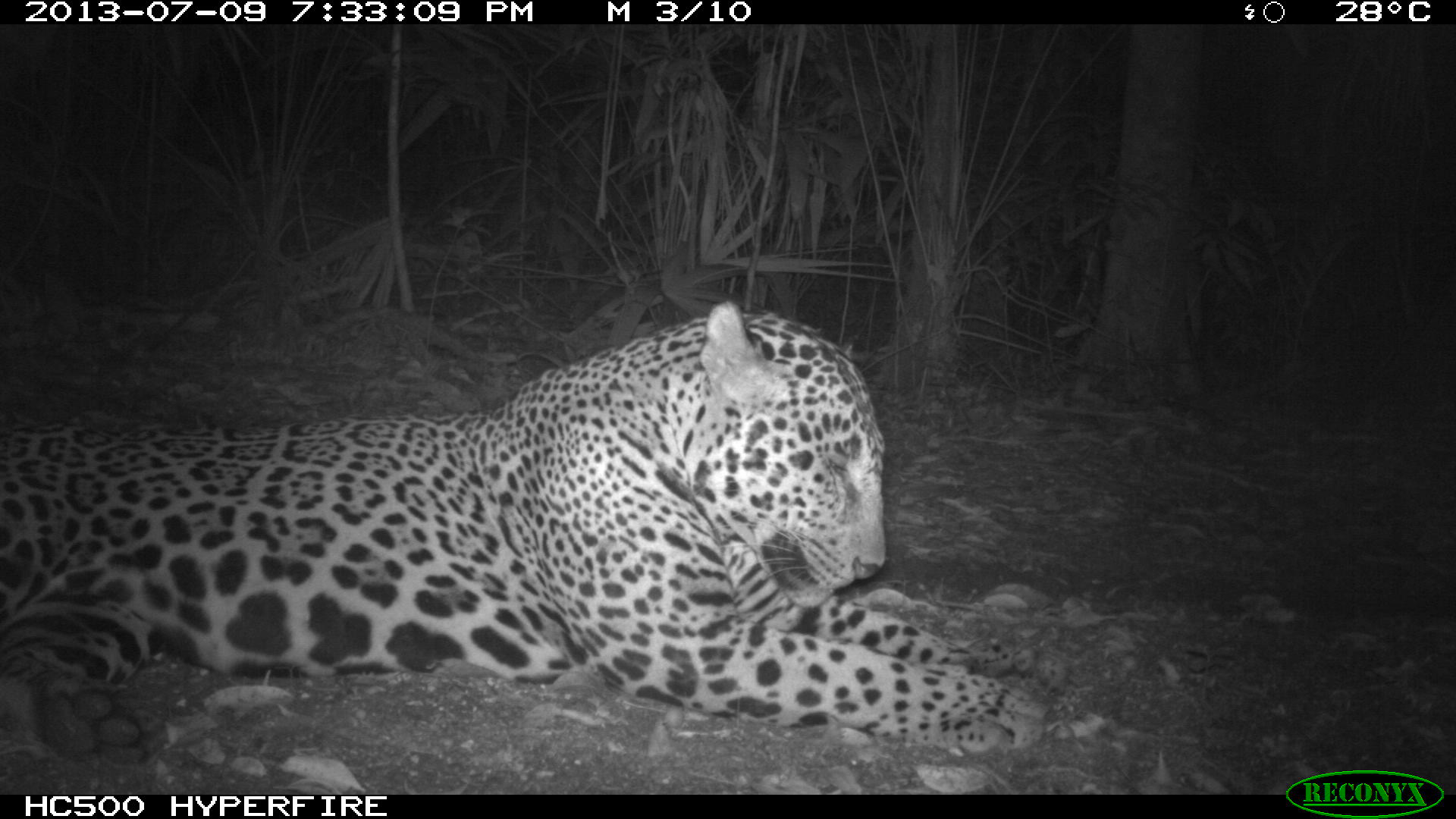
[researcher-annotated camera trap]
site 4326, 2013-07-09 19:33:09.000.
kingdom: Animalia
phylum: Chordata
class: Mammalia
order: Carnivora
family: Felidae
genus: Panthera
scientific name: Panthera onca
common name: jaguar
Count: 1.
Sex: male.